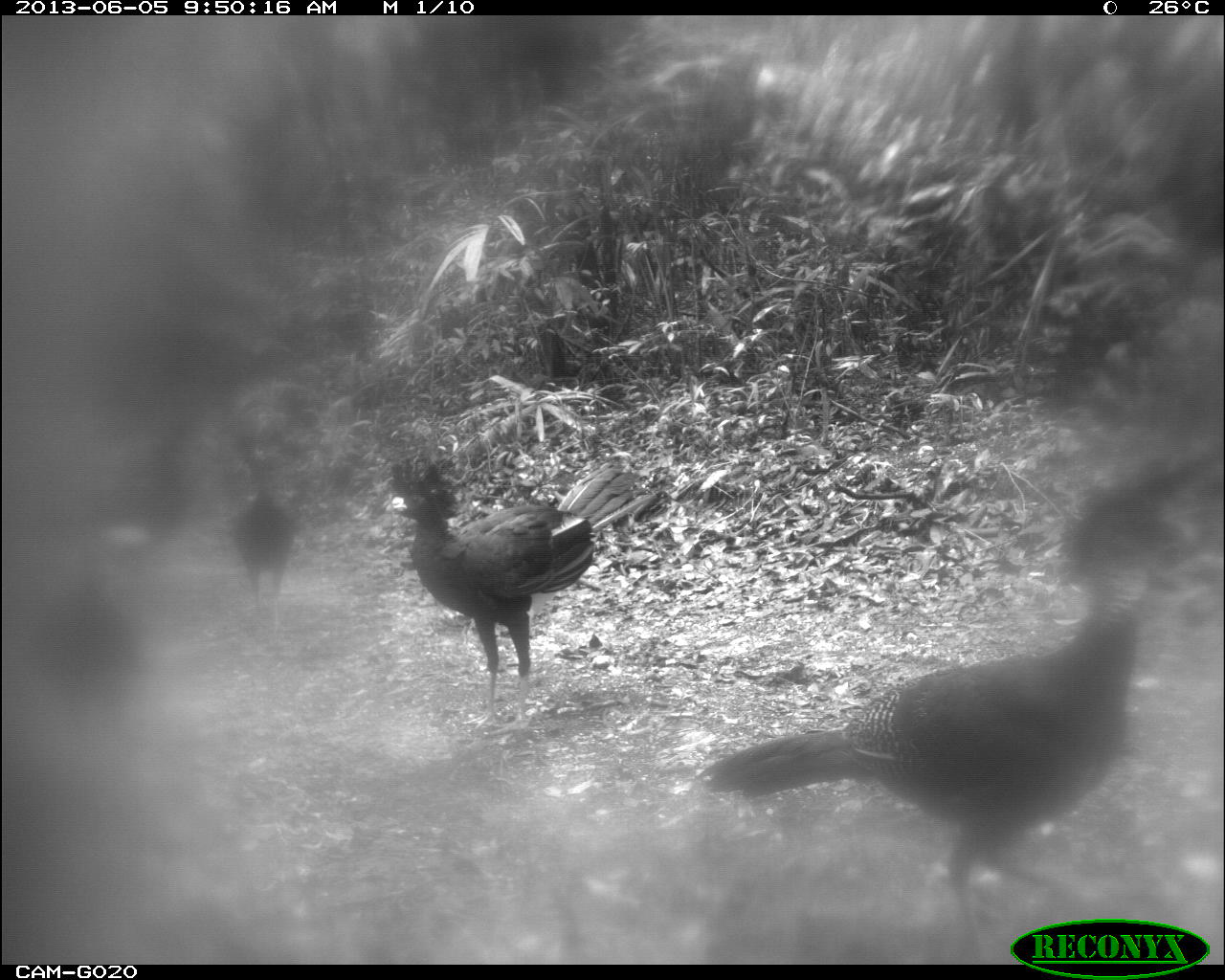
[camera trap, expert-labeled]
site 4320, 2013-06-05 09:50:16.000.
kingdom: Animalia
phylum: Chordata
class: Aves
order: Galliformes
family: Cracidae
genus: Crax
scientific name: Crax rubra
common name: great curassow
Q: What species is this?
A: Crax rubra (great curassow).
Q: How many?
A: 4.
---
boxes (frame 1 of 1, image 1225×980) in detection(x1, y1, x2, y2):
crax rubra: detection(695, 475, 1201, 965); detection(381, 454, 658, 718); detection(29, 562, 141, 748); detection(87, 416, 194, 587); detection(229, 443, 296, 636)